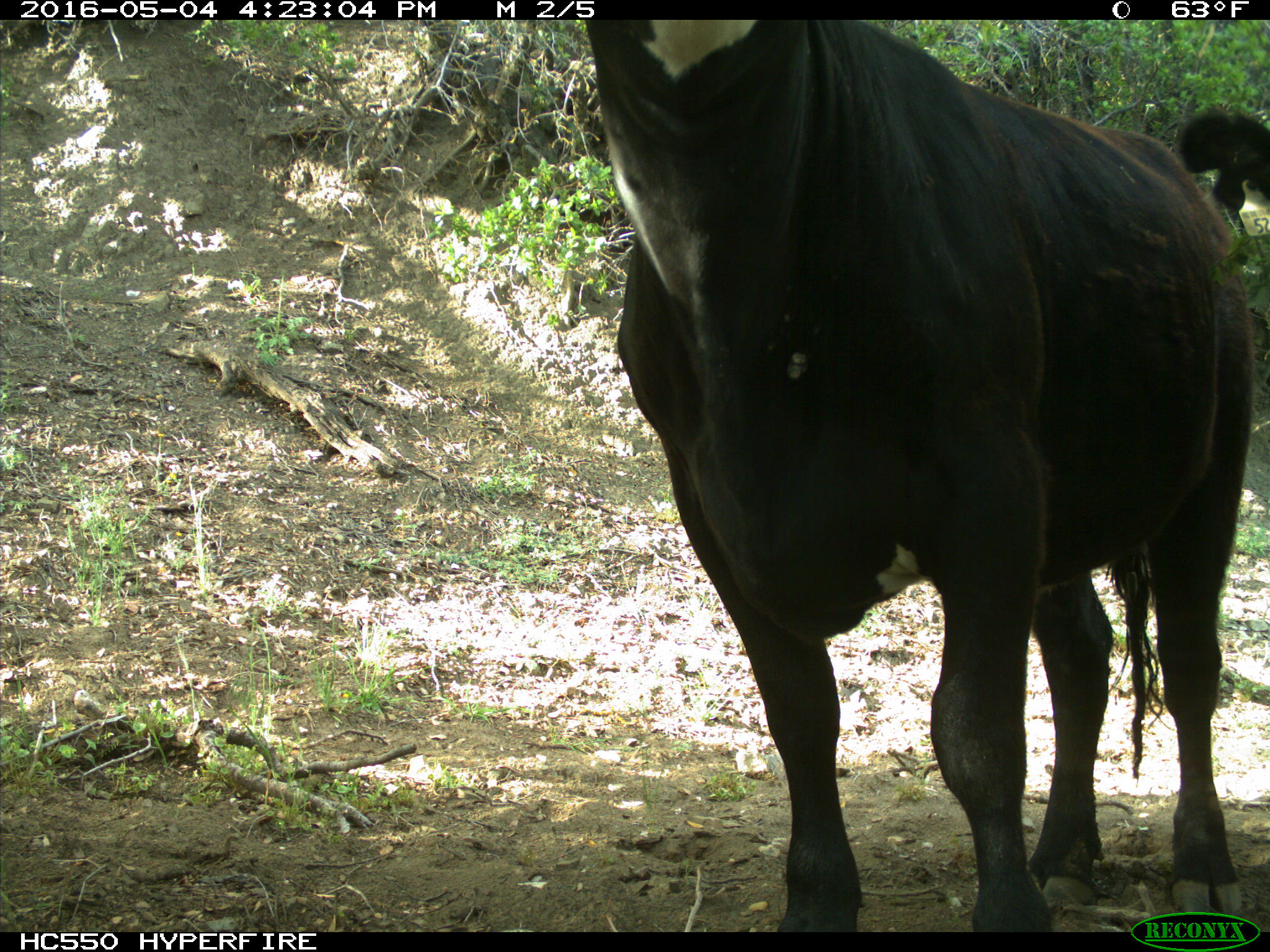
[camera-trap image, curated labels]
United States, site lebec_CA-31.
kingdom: Animalia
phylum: Chordata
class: Mammalia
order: Artiodactyla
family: Bovidae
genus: Bos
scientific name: Bos taurus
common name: domestic cow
Bos taurus (domestic cow).